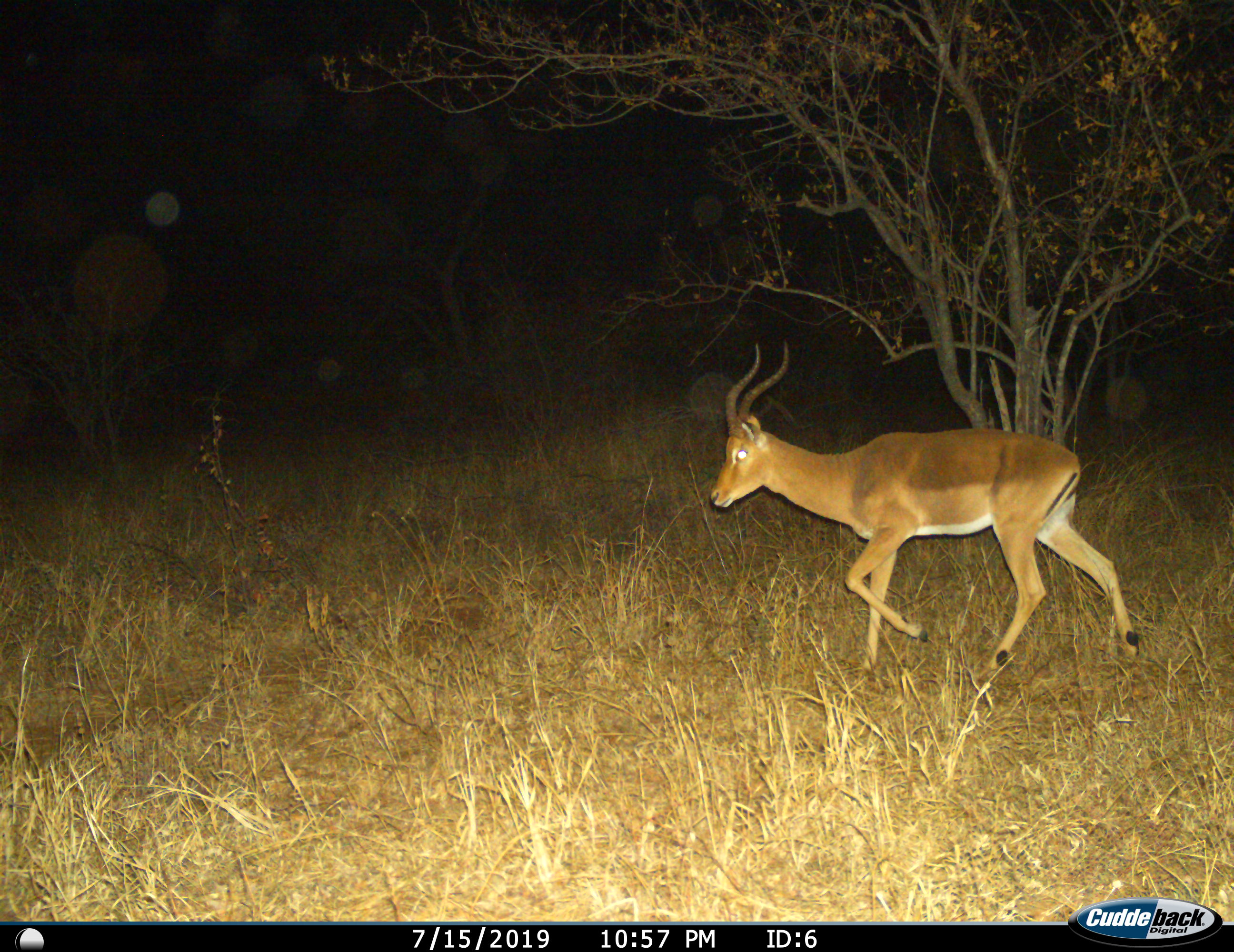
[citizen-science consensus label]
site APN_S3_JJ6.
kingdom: Animalia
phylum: Chordata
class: Mammalia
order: Artiodactyla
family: Bovidae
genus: Aepyceros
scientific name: Aepyceros melampus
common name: impala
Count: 1.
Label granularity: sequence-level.